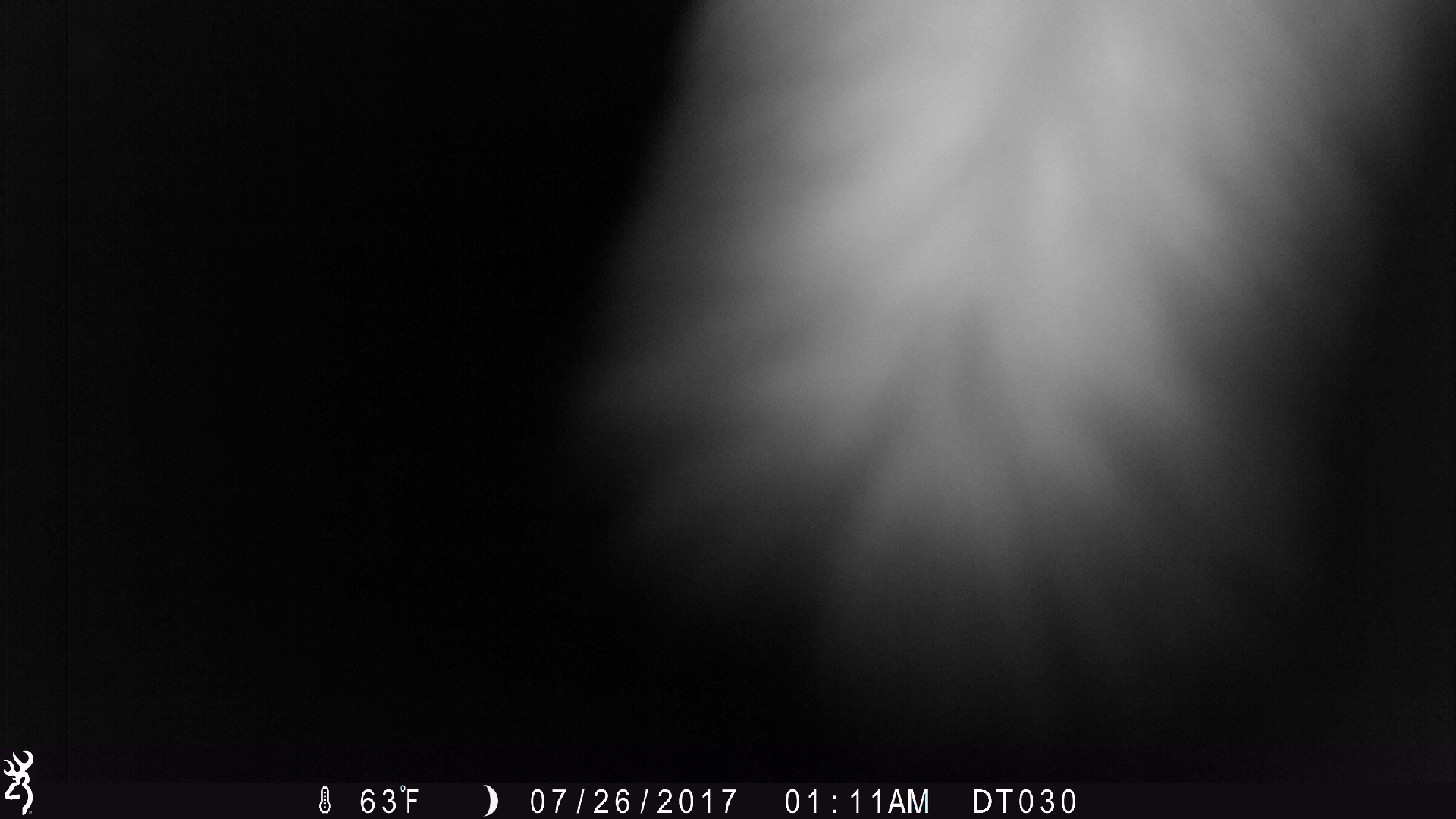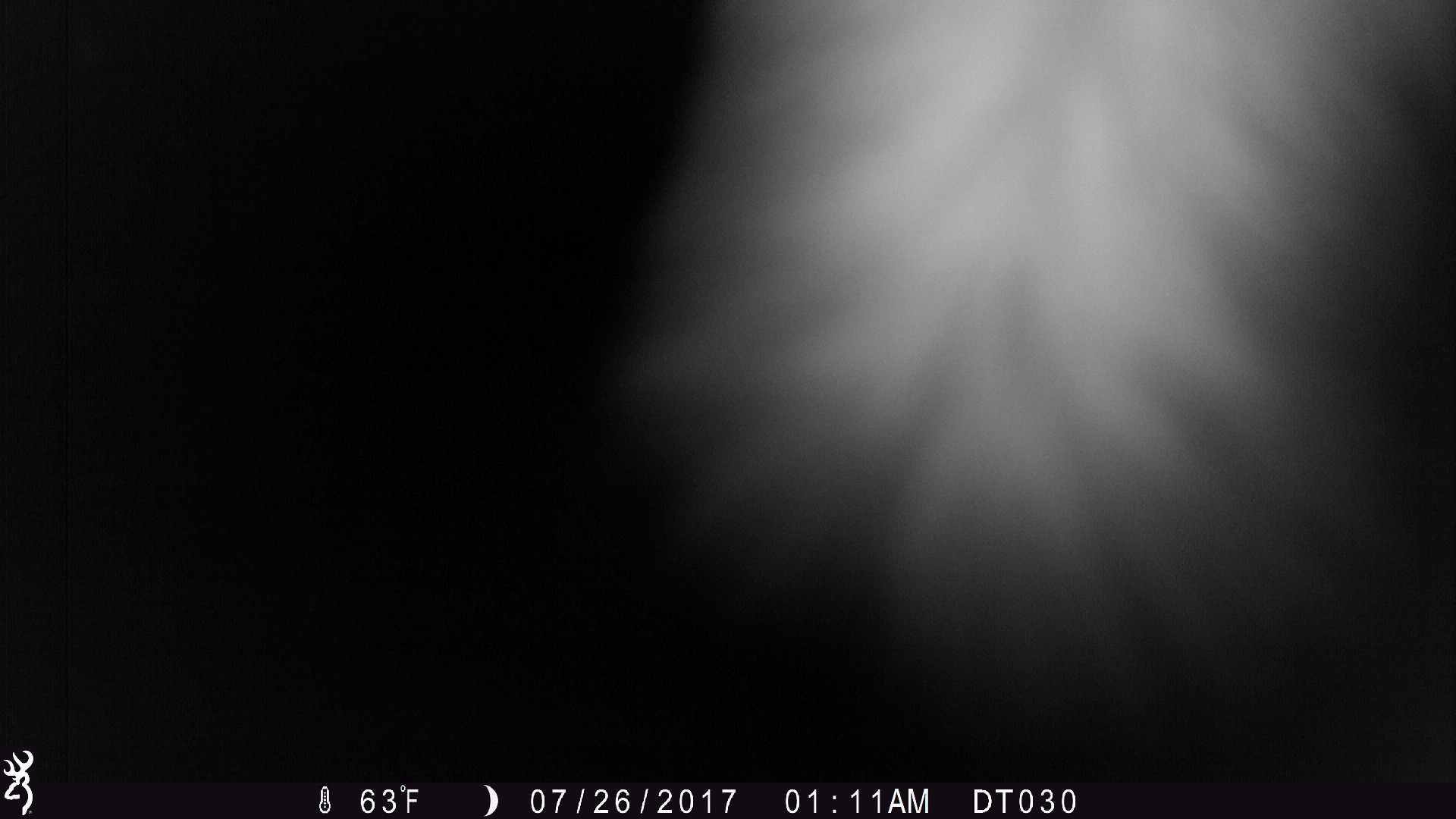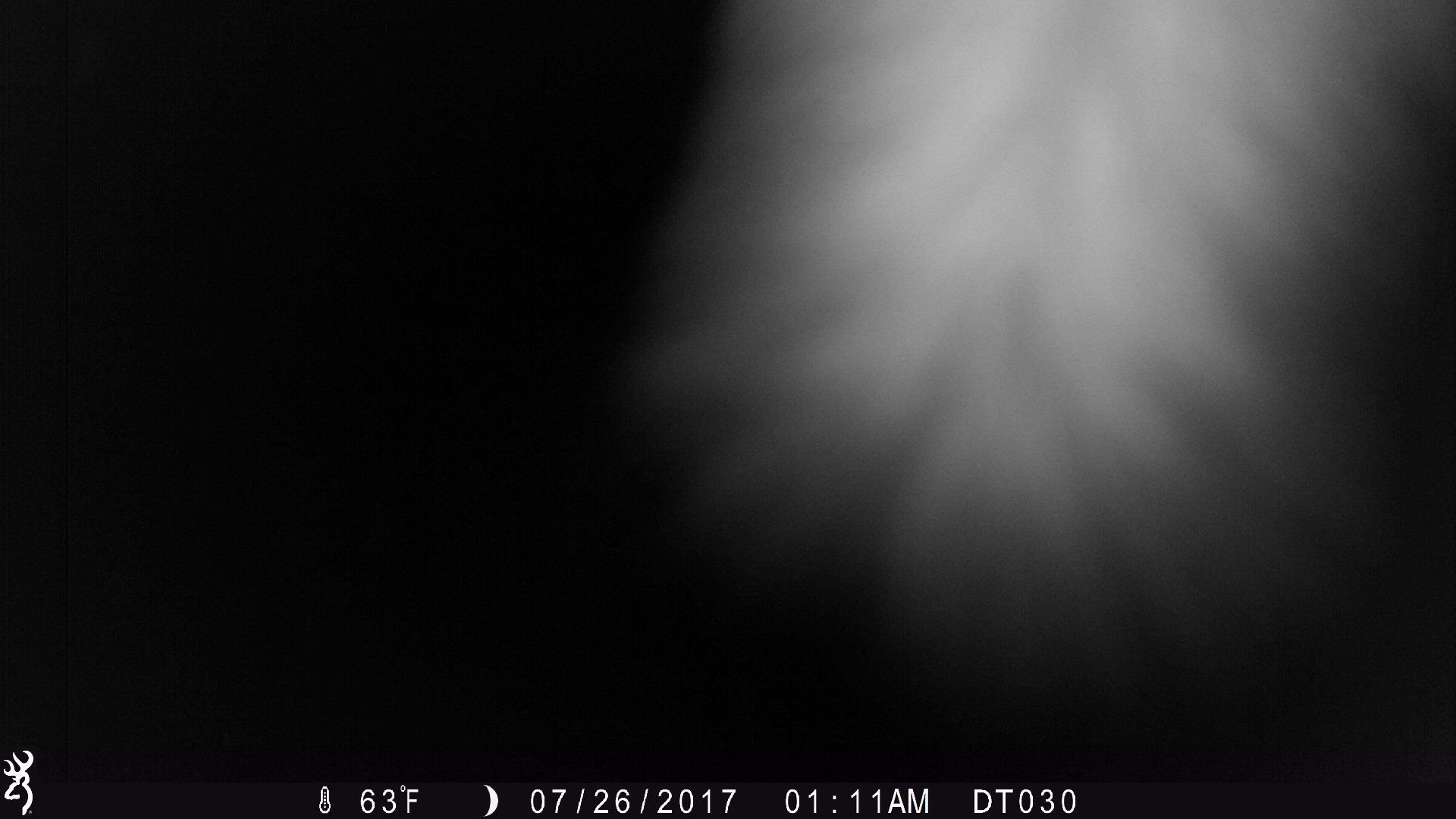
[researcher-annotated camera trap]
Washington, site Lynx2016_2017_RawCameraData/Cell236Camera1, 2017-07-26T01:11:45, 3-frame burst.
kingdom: Animalia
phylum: Chordata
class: Mammalia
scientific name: Mammalia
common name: small mammal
Small mammal (Mammalia). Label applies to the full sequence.